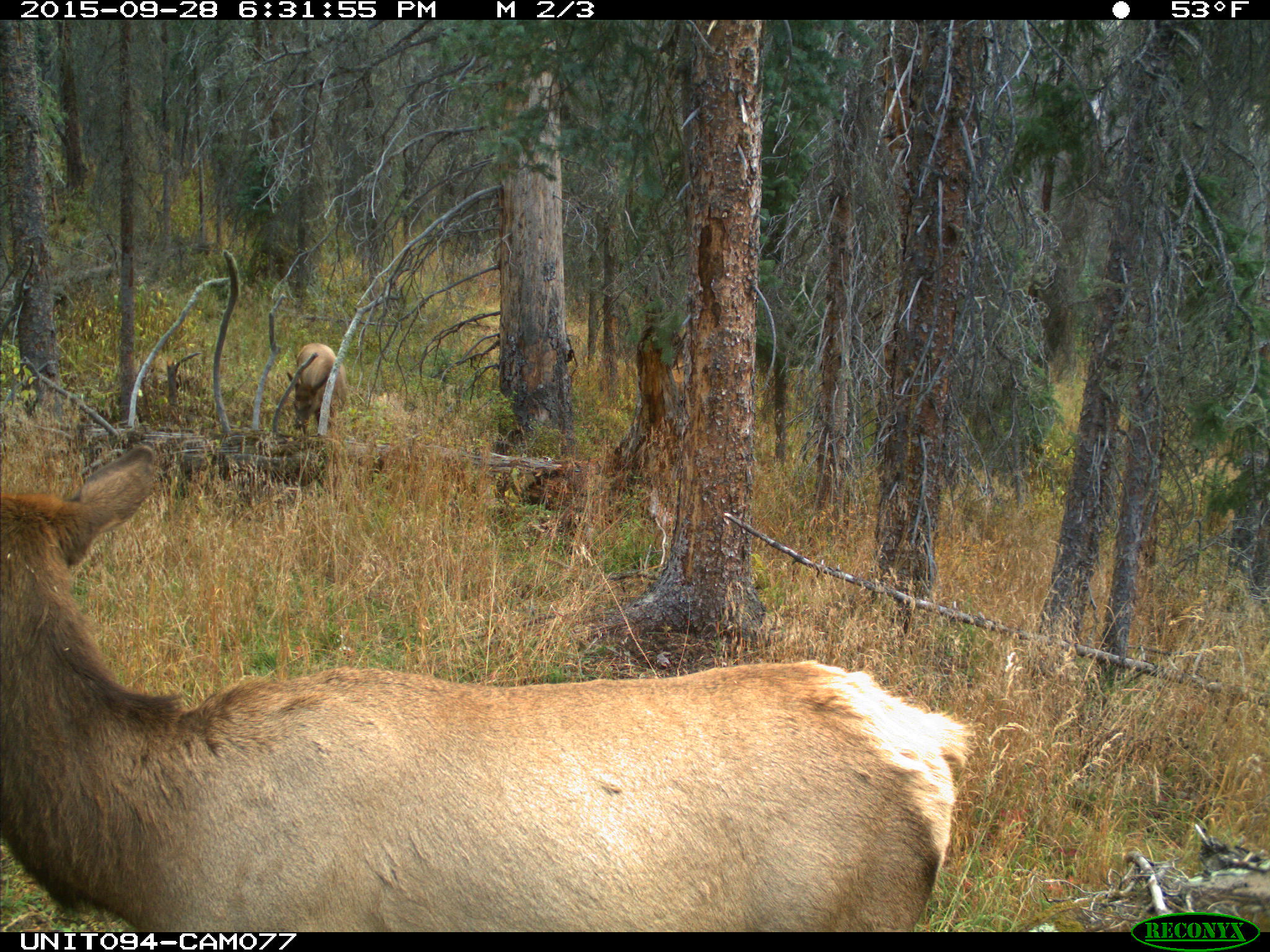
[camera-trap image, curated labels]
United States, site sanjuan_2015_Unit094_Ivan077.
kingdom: Animalia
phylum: Chordata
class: Mammalia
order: Artiodactyla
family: Cervidae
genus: Cervus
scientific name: Cervus elaphus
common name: red deer